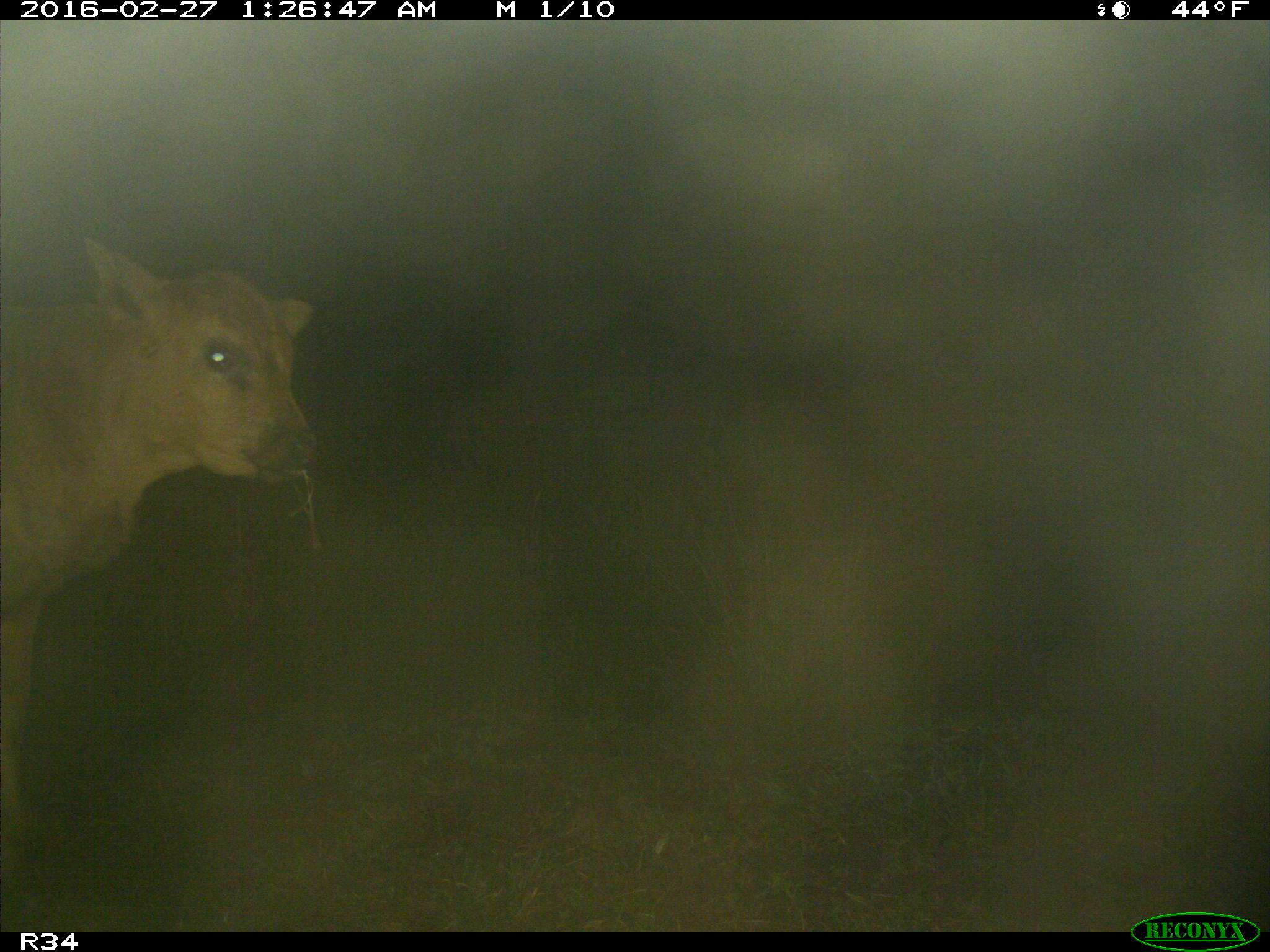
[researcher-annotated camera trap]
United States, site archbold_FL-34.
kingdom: Animalia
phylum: Chordata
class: Mammalia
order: Artiodactyla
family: Bovidae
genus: Bos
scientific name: Bos taurus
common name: domestic cow